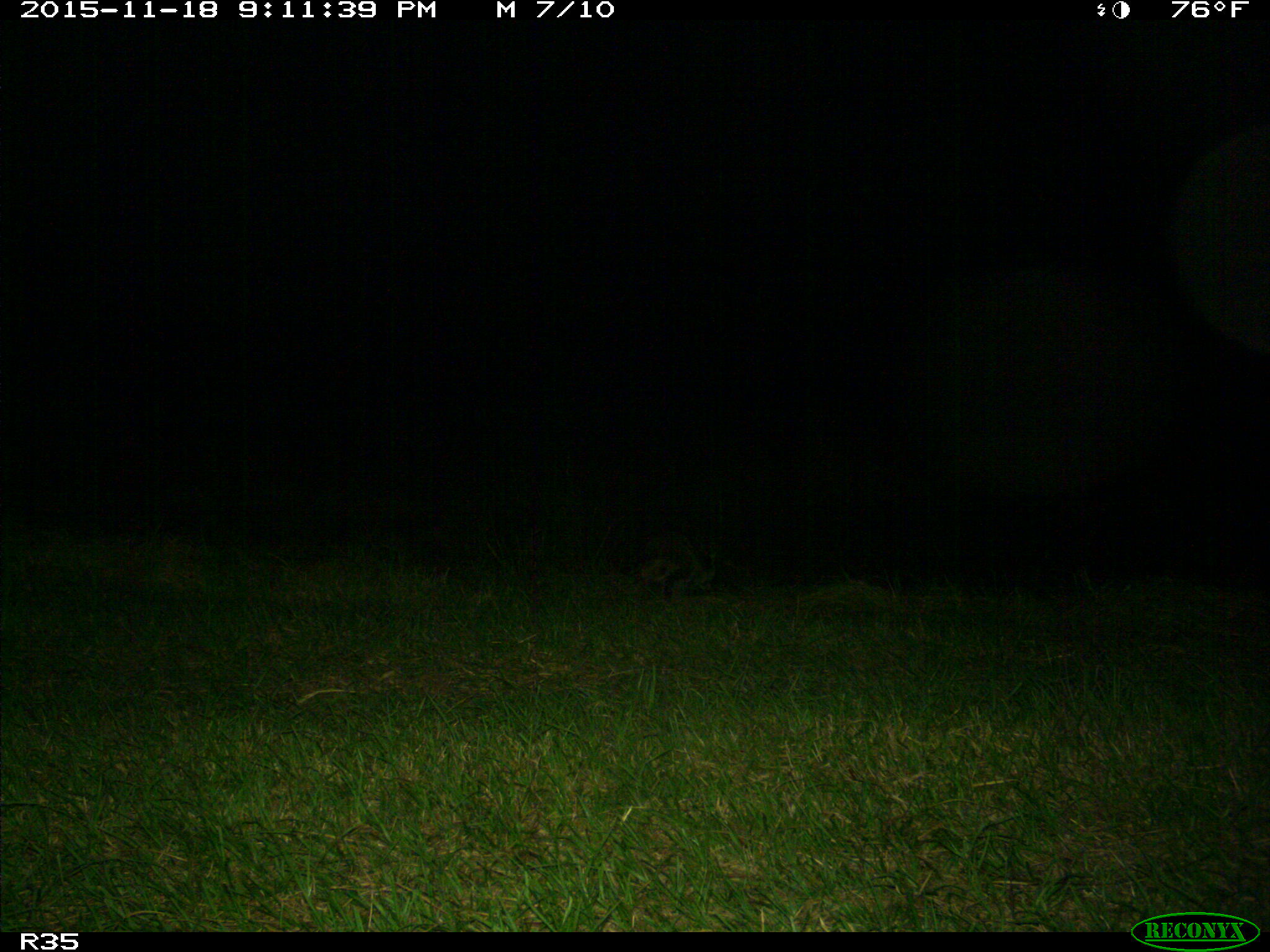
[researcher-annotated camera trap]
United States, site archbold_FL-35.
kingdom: Animalia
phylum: Chordata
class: Mammalia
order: Carnivora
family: Procyonidae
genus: Procyon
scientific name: Procyon lotor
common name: common raccoon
Procyon lotor (common raccoon).